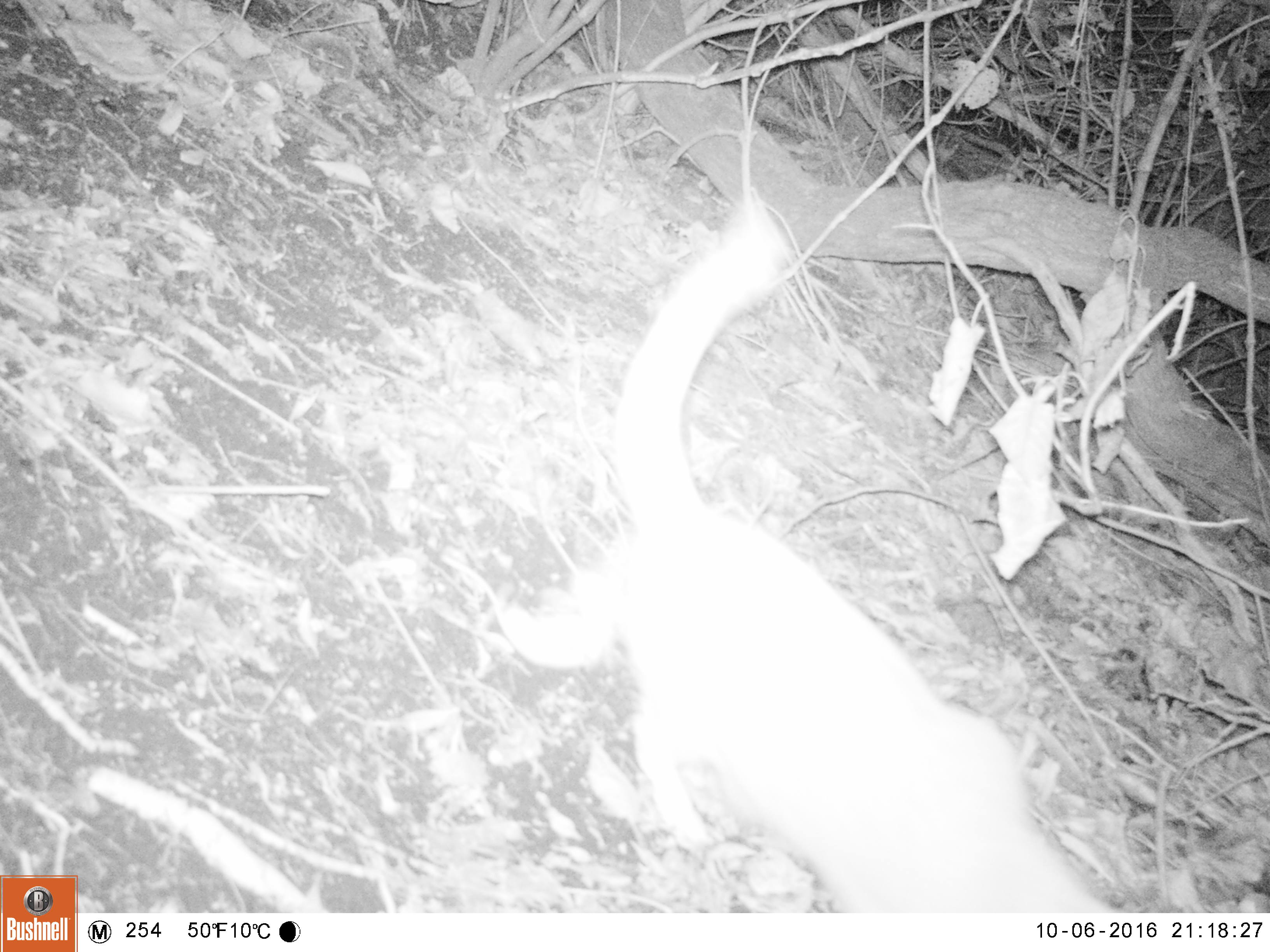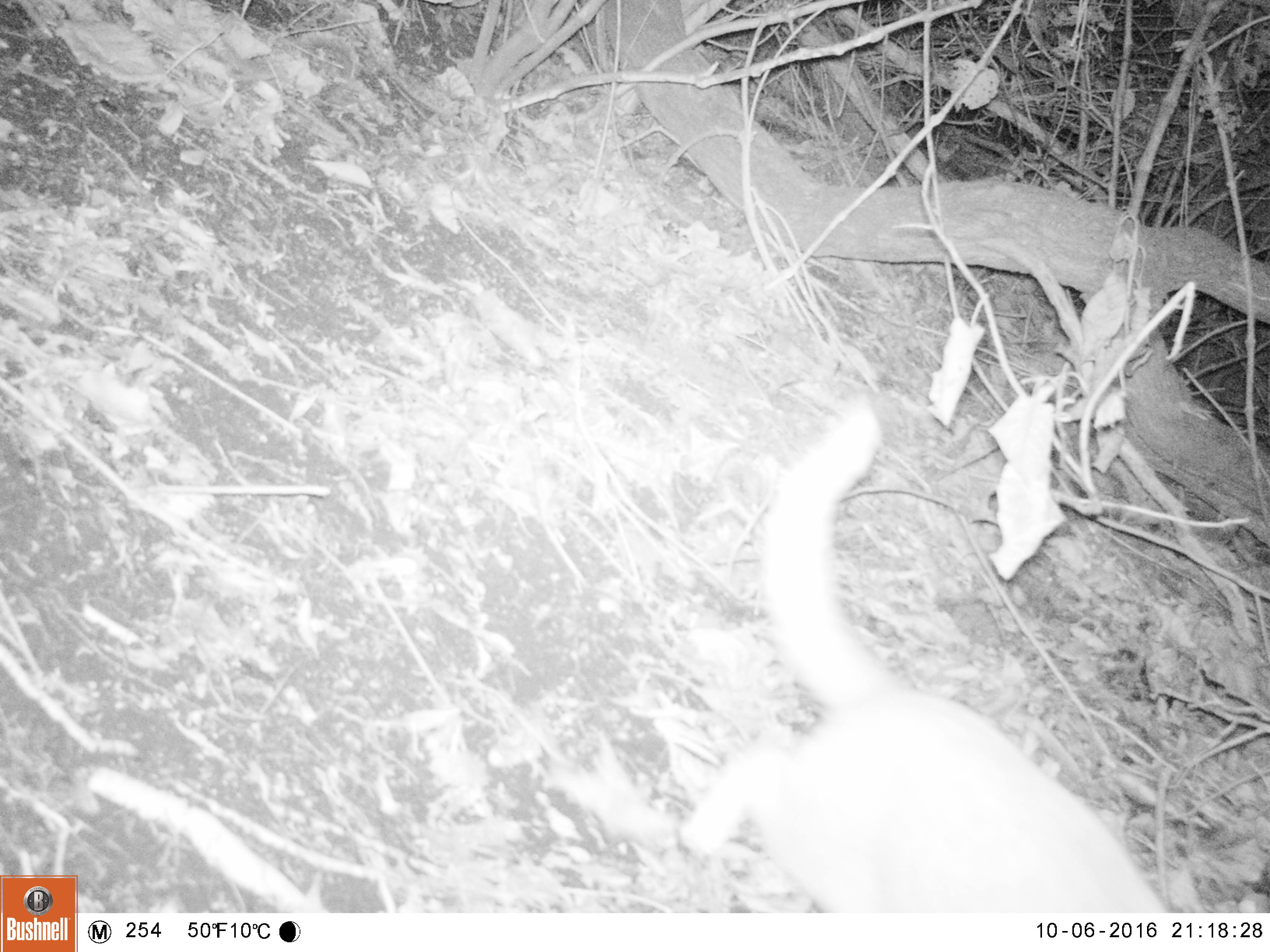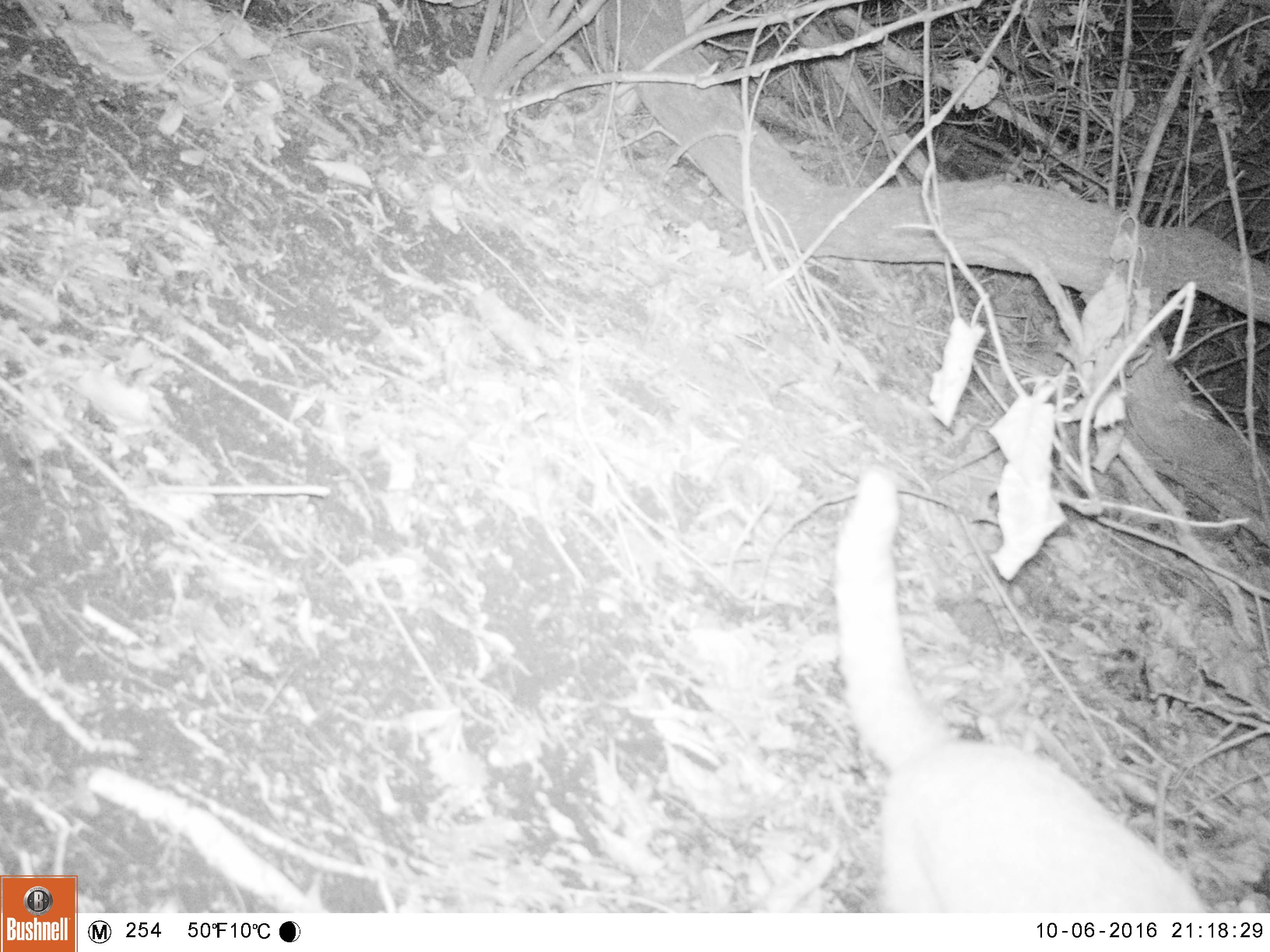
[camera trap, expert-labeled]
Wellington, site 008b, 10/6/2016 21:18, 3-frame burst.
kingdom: Animalia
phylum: Chordata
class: Mammalia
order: Carnivora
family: Felidae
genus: Felis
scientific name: Felis catus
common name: cat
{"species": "cat (Felis catus)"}